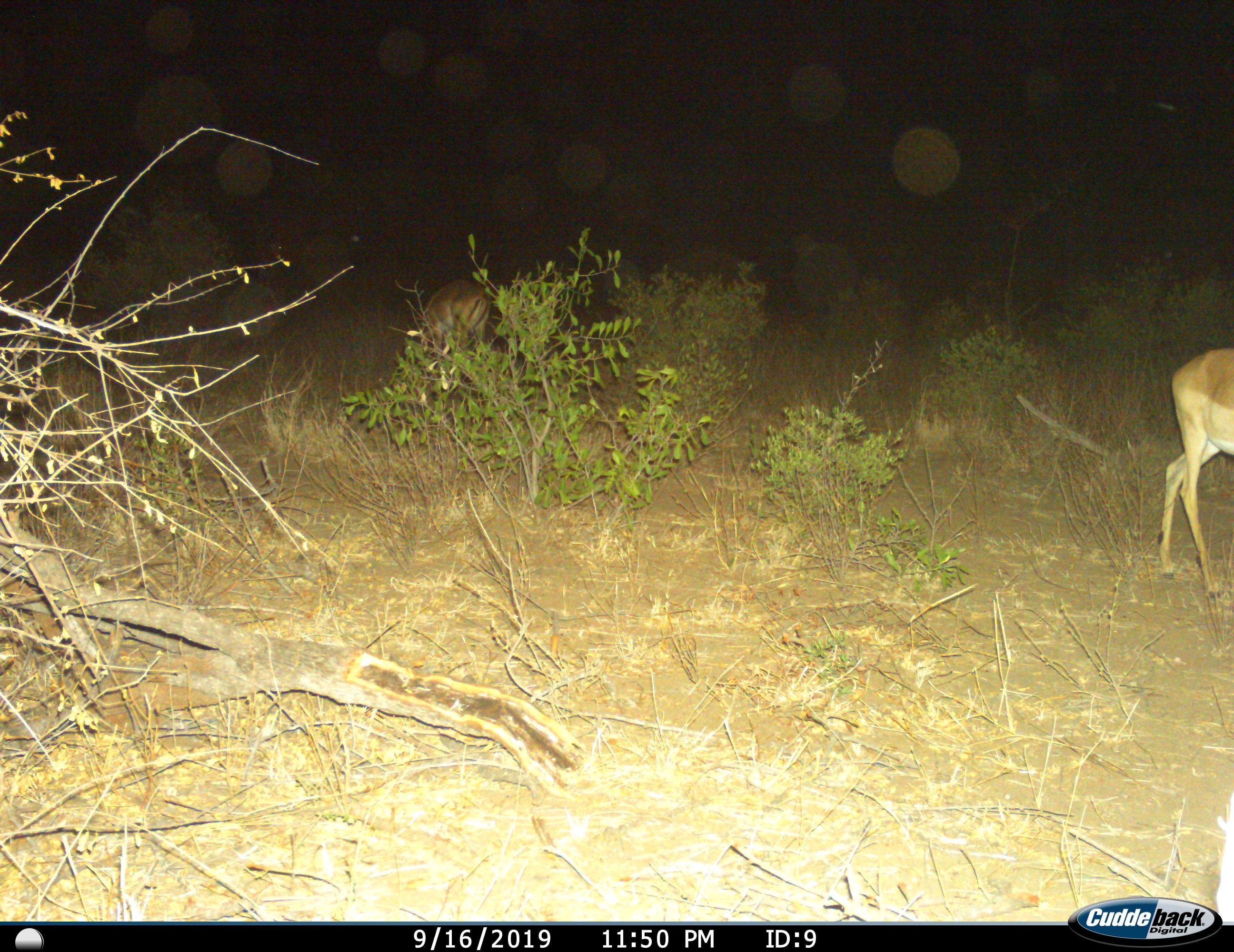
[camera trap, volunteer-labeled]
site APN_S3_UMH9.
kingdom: Animalia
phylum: Chordata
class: Mammalia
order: Artiodactyla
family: Bovidae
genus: Aepyceros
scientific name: Aepyceros melampus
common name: impala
Impala (Aepyceros melampus), count 2. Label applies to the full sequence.